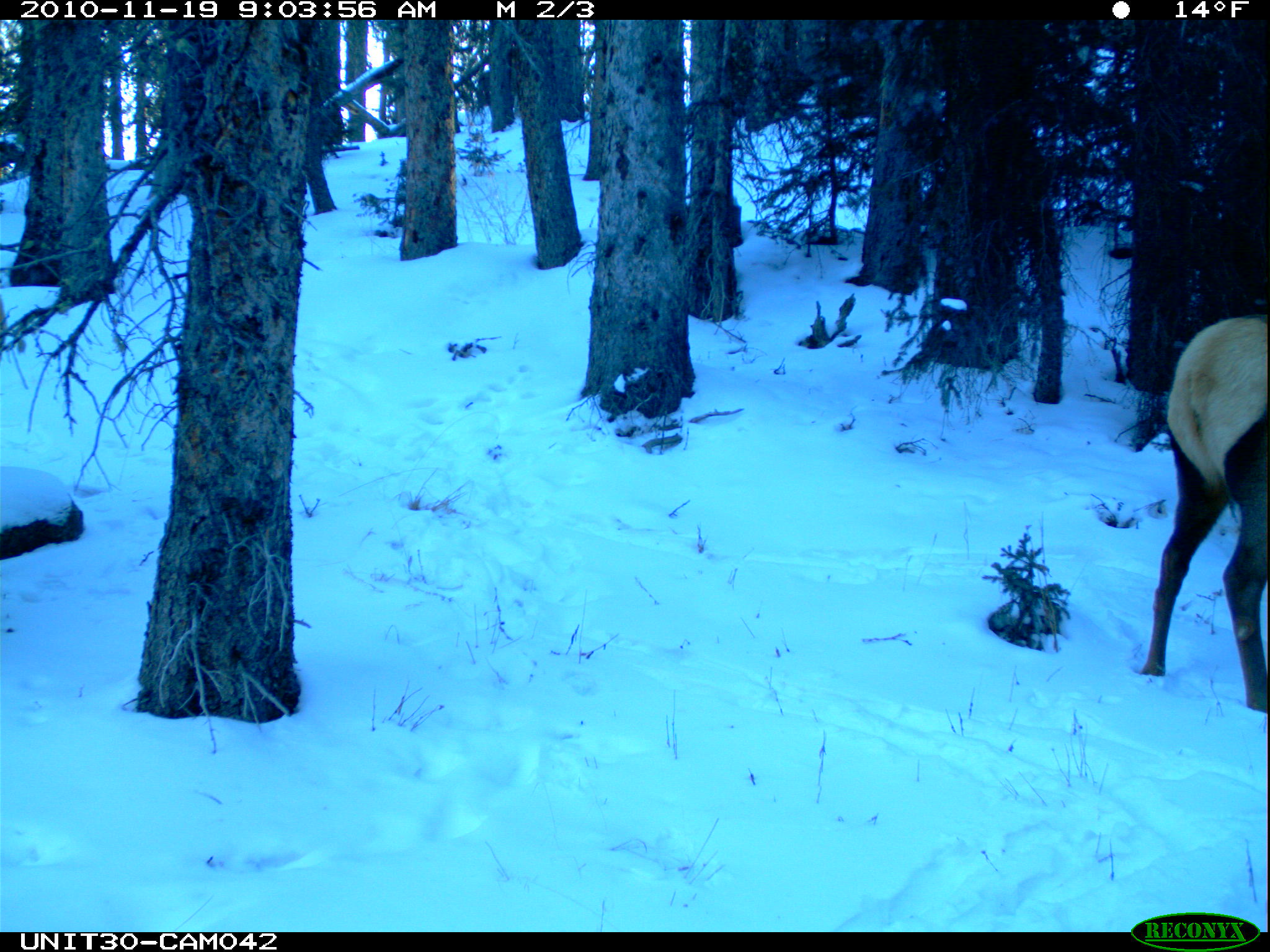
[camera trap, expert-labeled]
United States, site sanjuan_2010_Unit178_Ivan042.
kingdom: Animalia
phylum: Chordata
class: Mammalia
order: Artiodactyla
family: Cervidae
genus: Cervus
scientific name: Cervus elaphus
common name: red deer